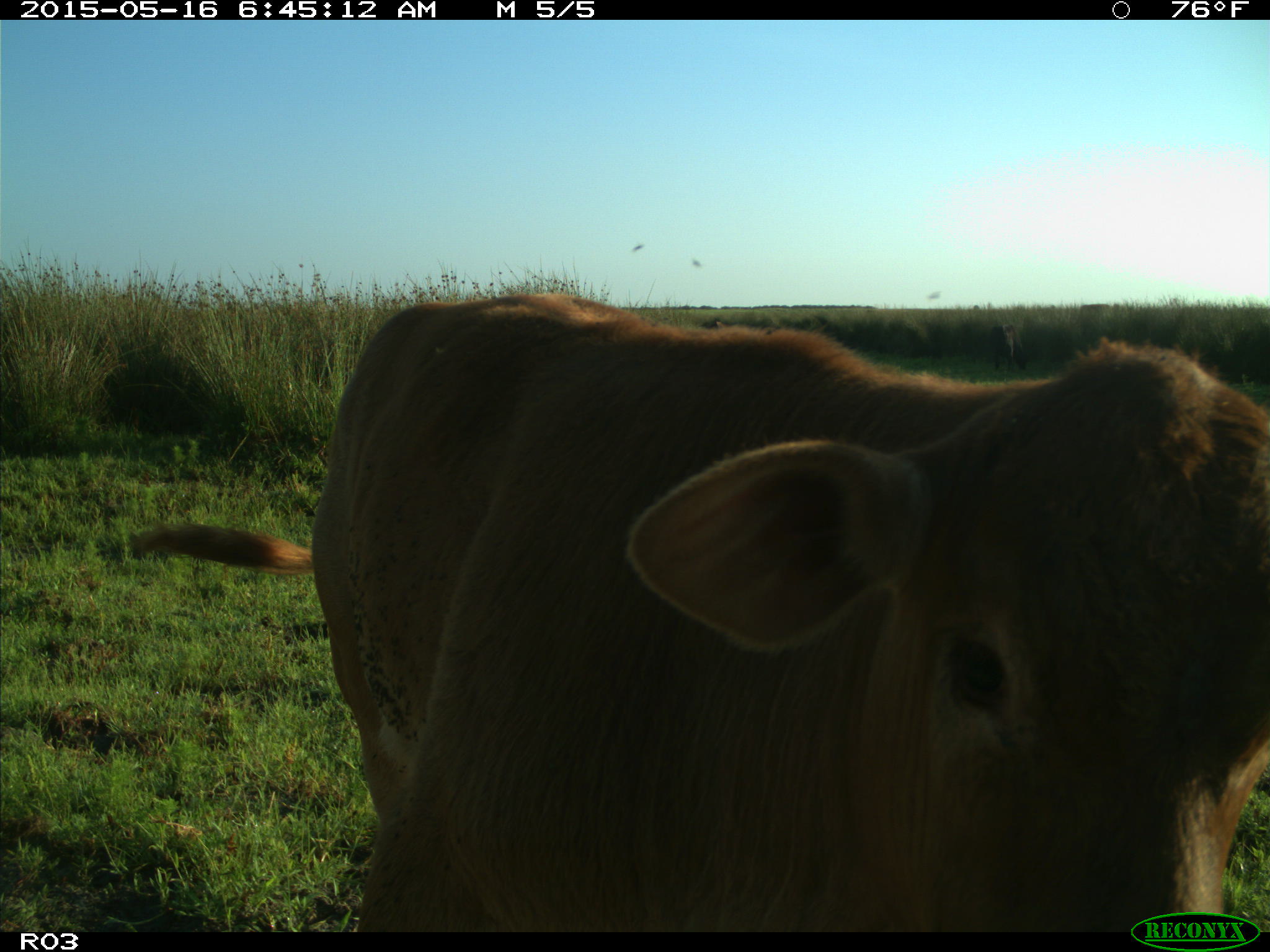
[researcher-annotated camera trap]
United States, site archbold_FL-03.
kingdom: Animalia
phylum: Chordata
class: Mammalia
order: Artiodactyla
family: Bovidae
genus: Bos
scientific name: Bos taurus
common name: domestic cow